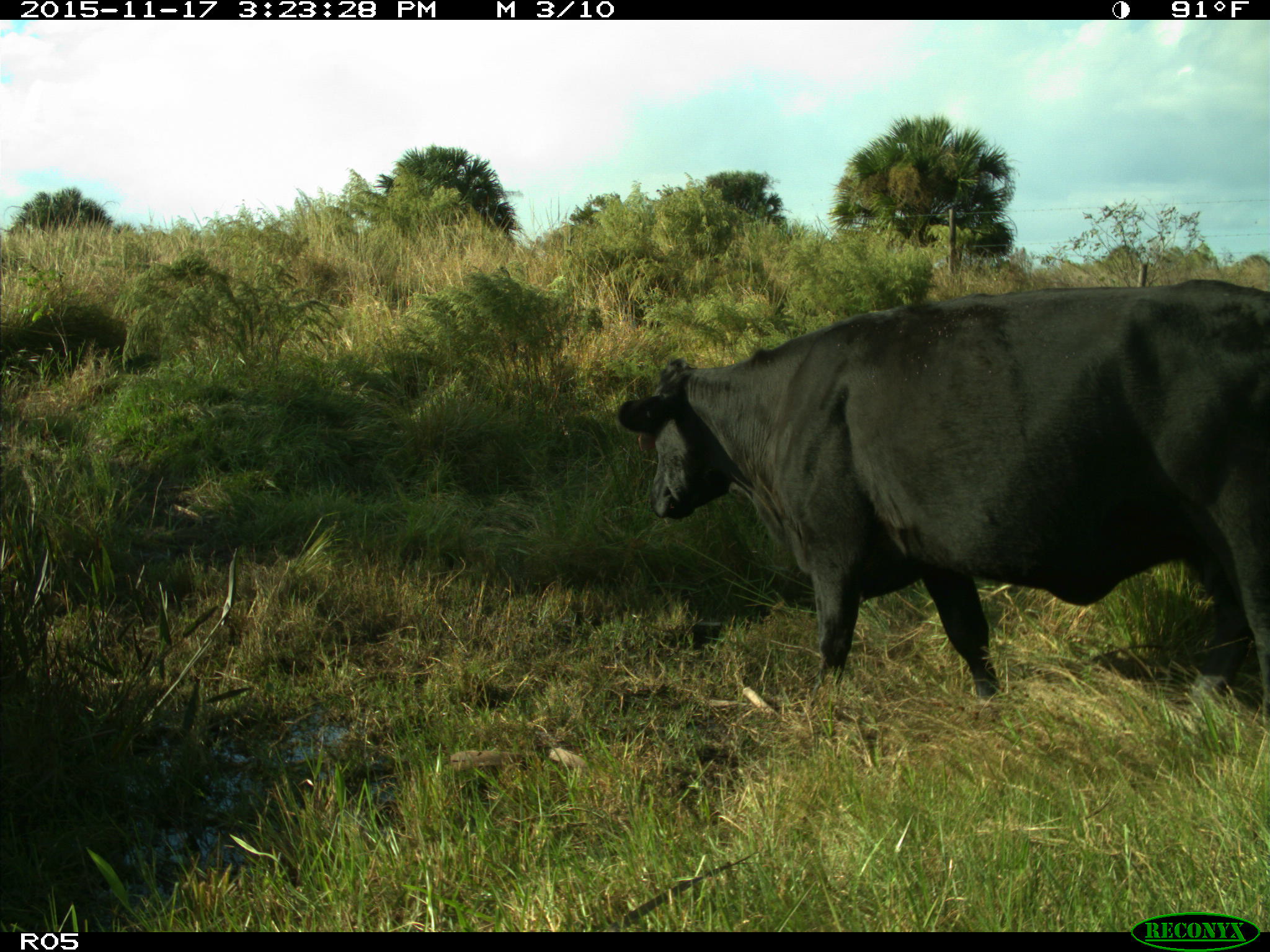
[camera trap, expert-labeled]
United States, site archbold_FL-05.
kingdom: Animalia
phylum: Chordata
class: Mammalia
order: Artiodactyla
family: Bovidae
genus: Bos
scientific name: Bos taurus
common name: domestic cow